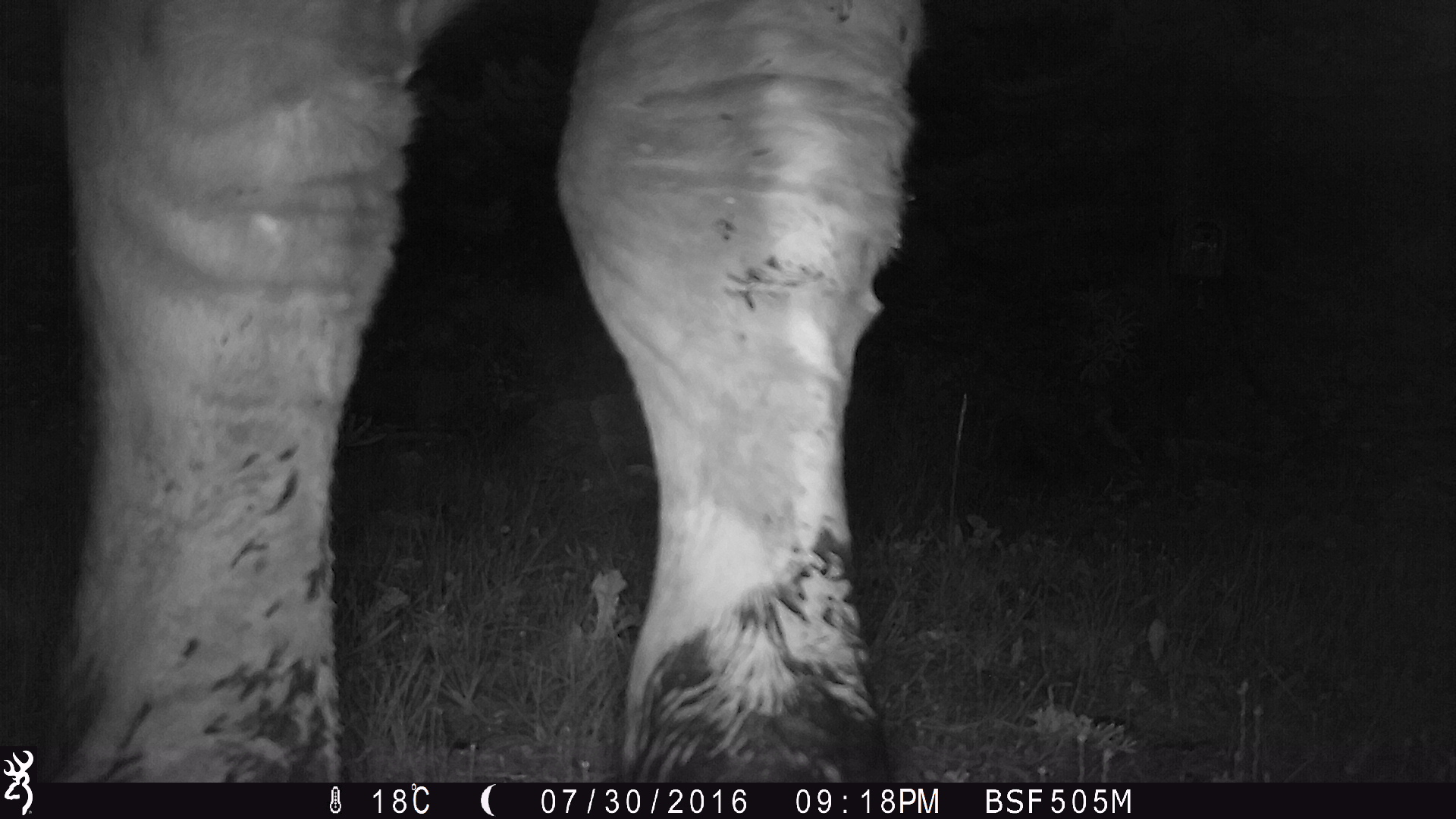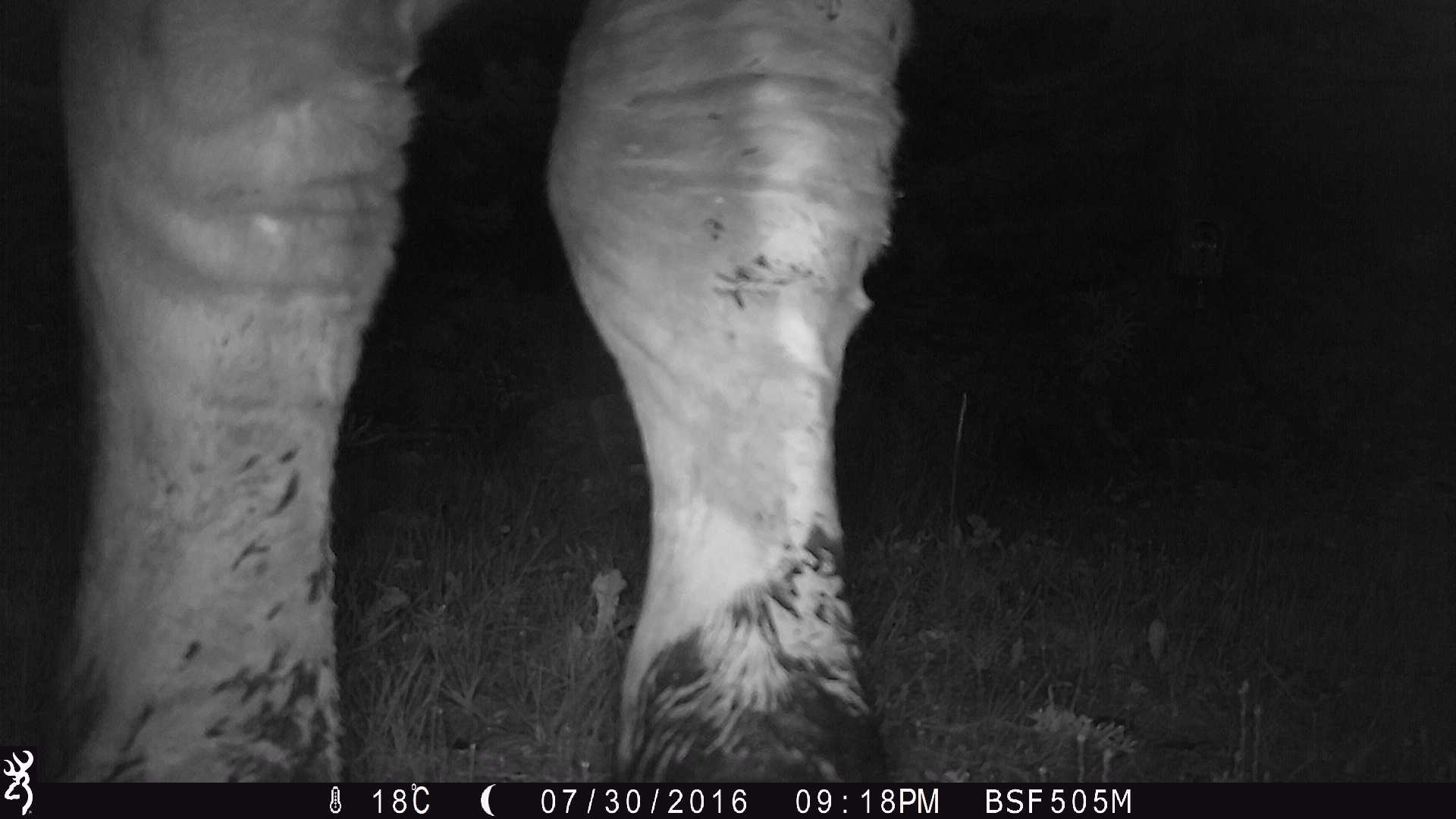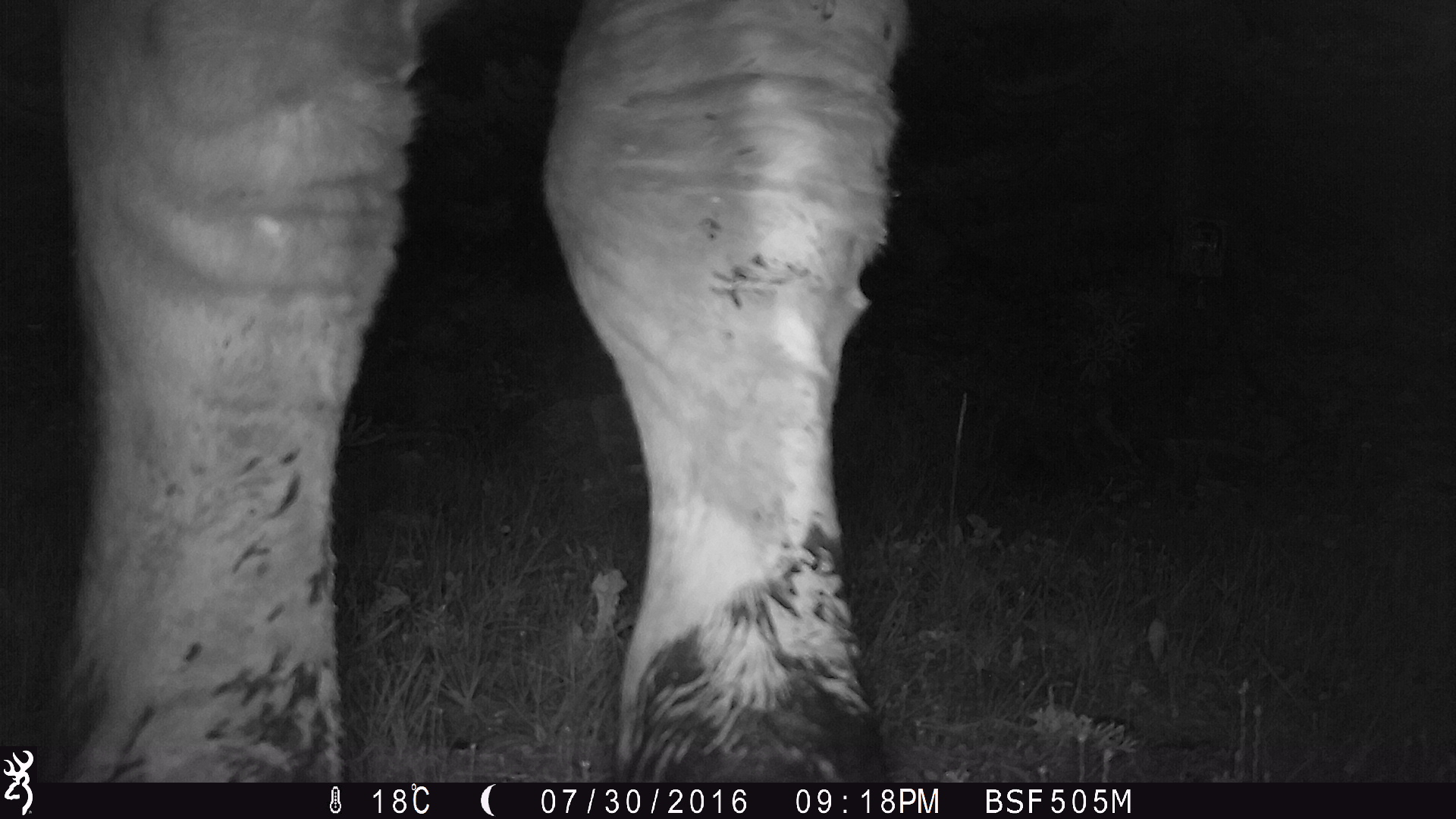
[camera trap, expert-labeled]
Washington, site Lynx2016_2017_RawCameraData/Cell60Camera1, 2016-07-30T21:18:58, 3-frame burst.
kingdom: Animalia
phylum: Chordata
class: Mammalia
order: Artiodactyla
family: Bovidae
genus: Bos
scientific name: Bos taurus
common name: domestic cattle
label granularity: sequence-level